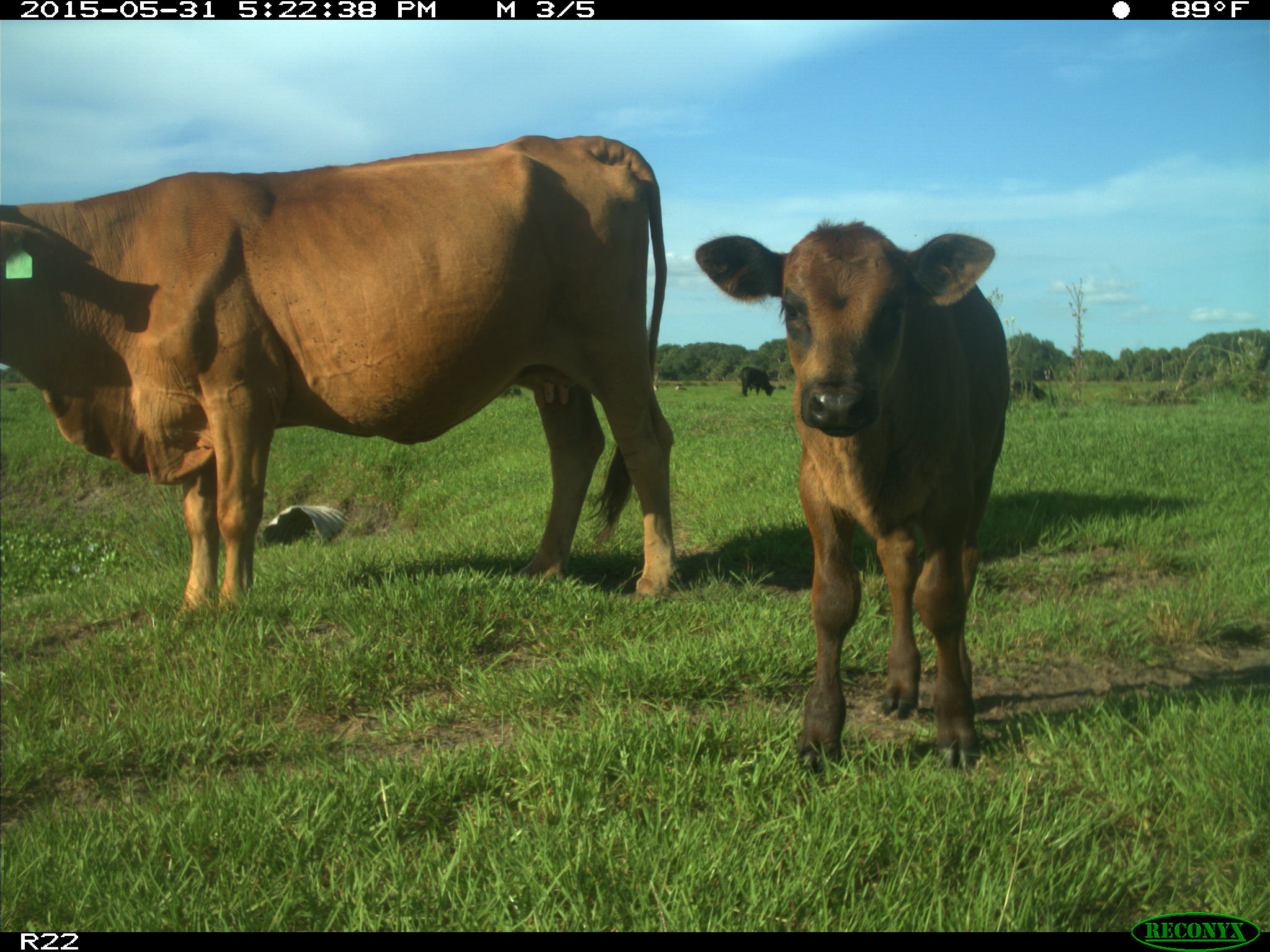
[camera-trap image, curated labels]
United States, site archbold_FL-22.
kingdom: Animalia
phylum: Chordata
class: Mammalia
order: Artiodactyla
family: Bovidae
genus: Bos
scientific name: Bos taurus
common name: domestic cow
Bos taurus (domestic cow).